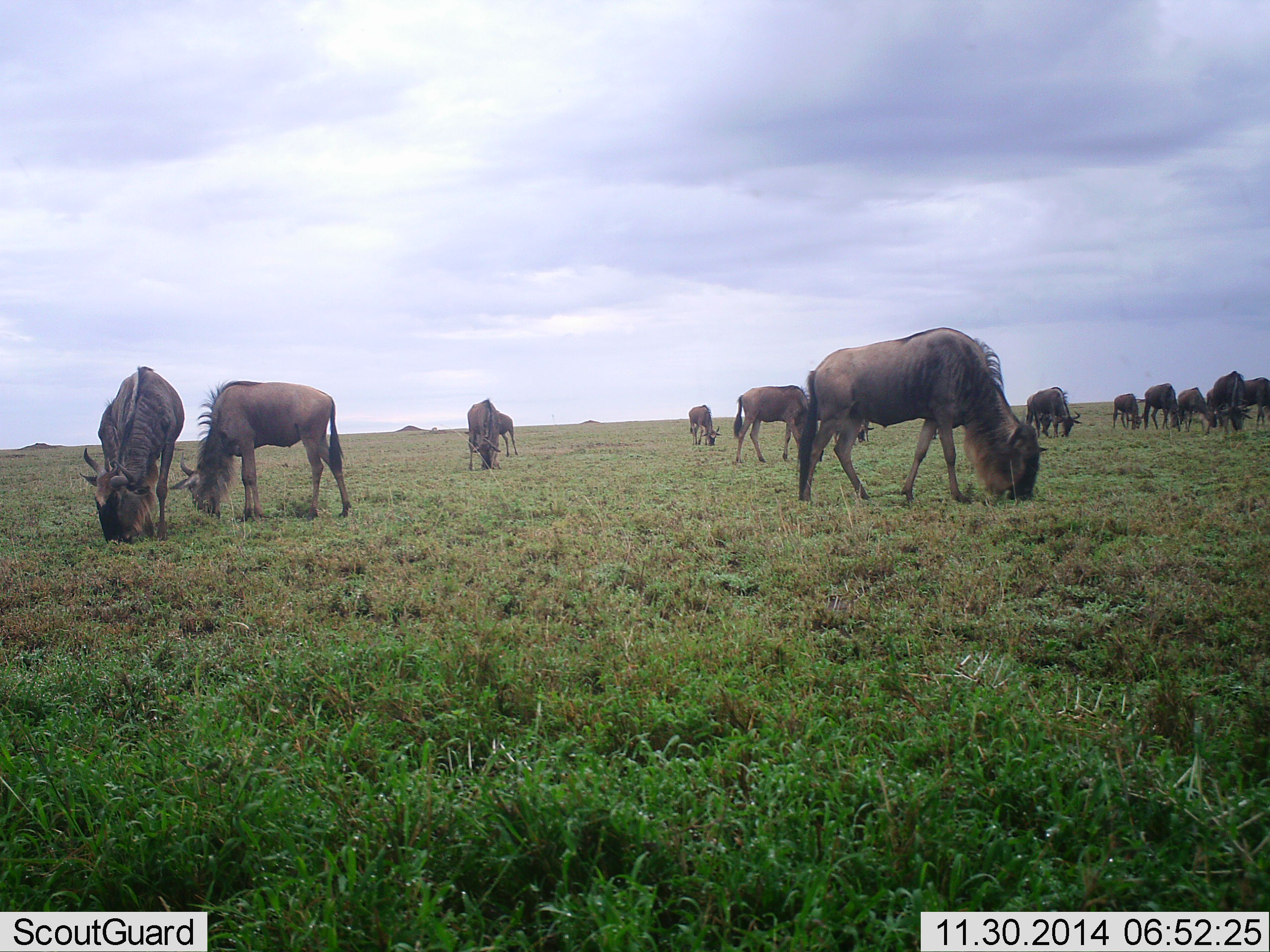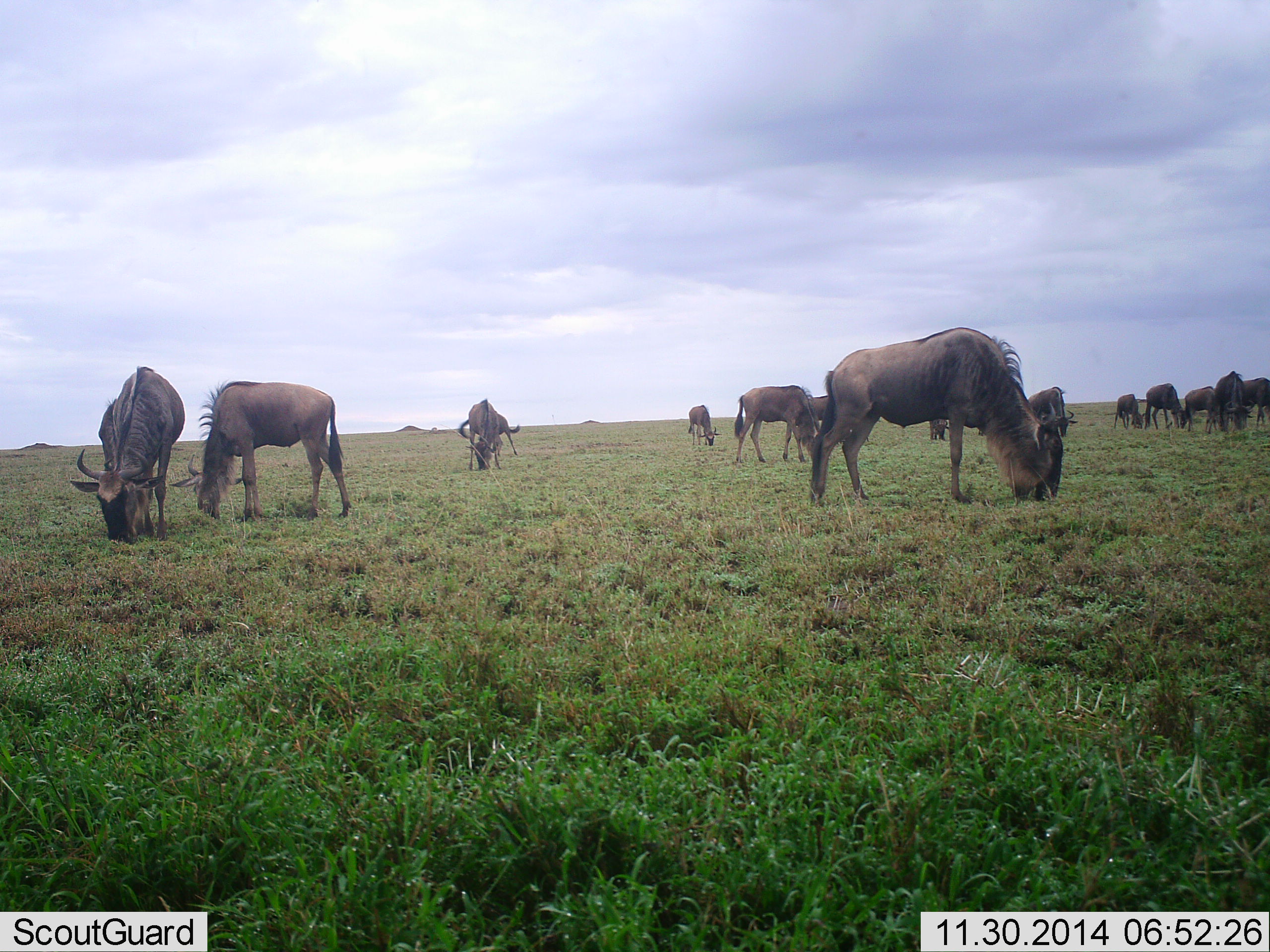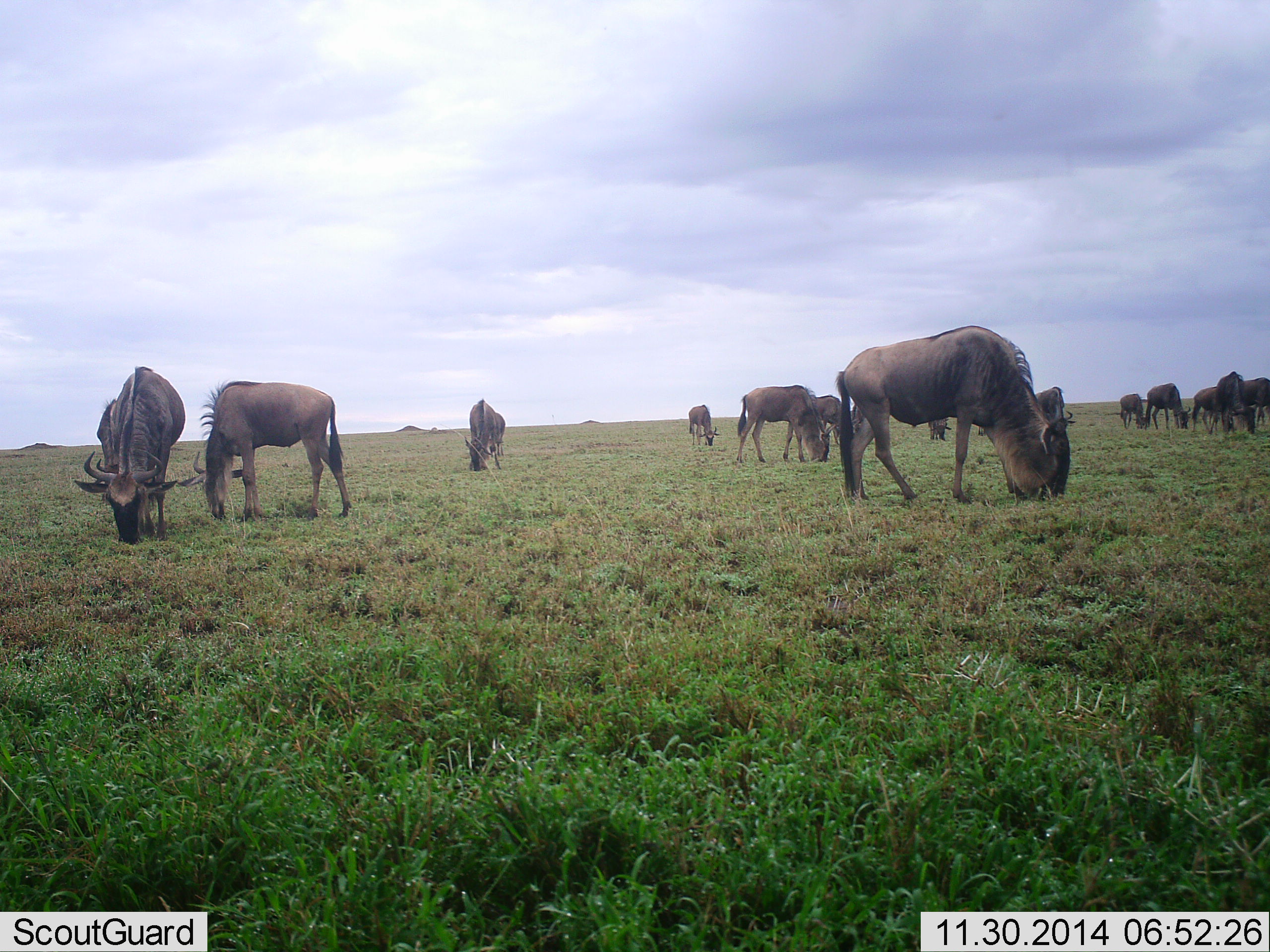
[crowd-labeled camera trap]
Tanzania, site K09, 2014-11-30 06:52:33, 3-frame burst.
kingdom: Animalia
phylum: Chordata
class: Mammalia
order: Artiodactyla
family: Bovidae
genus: Connochaetes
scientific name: Connochaetes taurinus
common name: blue wildebeest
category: wildebeest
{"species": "wildebeest (blue wildebeest) (Connochaetes taurinus)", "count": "11-50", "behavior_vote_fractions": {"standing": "50%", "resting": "0%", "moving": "20%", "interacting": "0%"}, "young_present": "0%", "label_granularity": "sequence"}